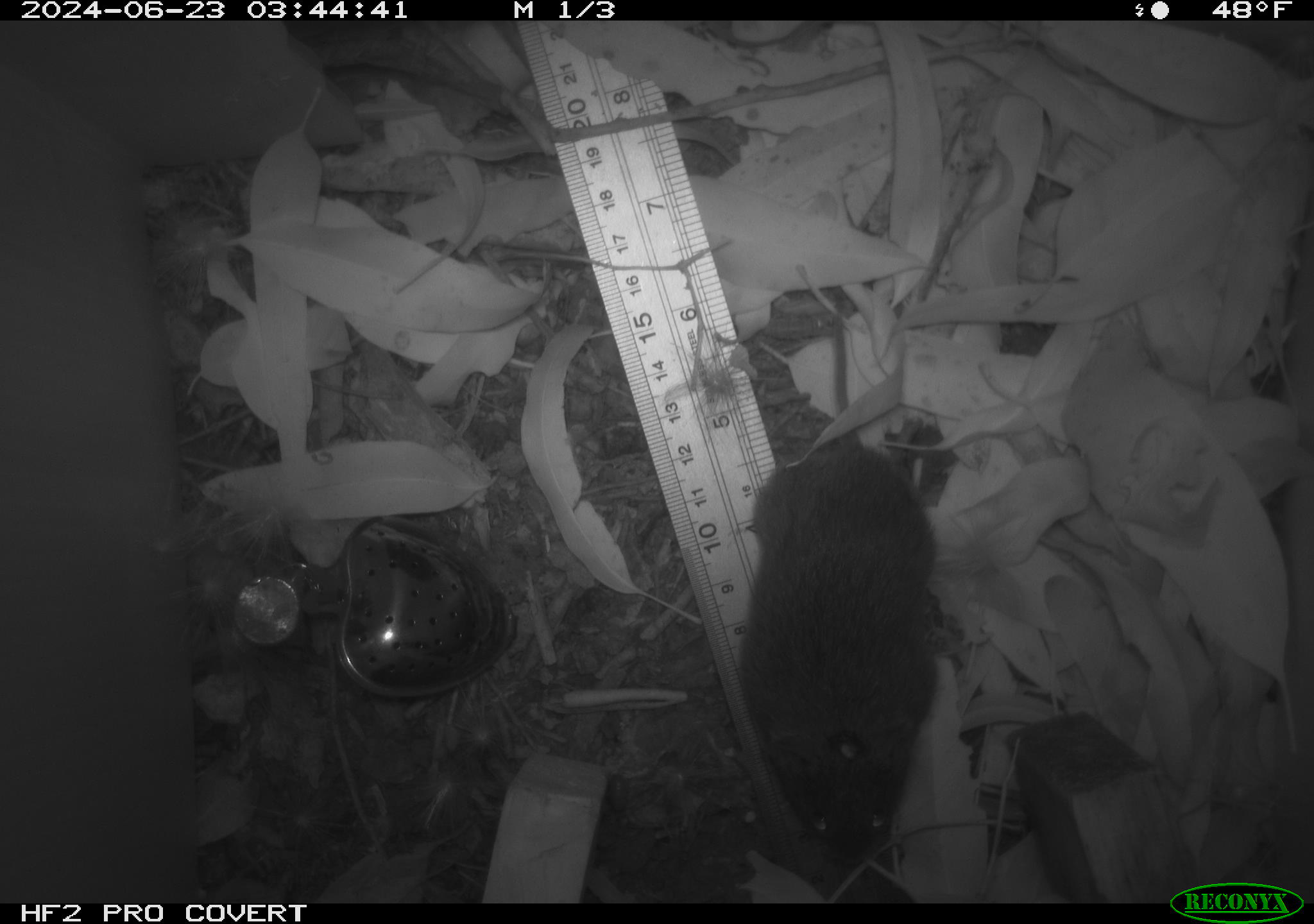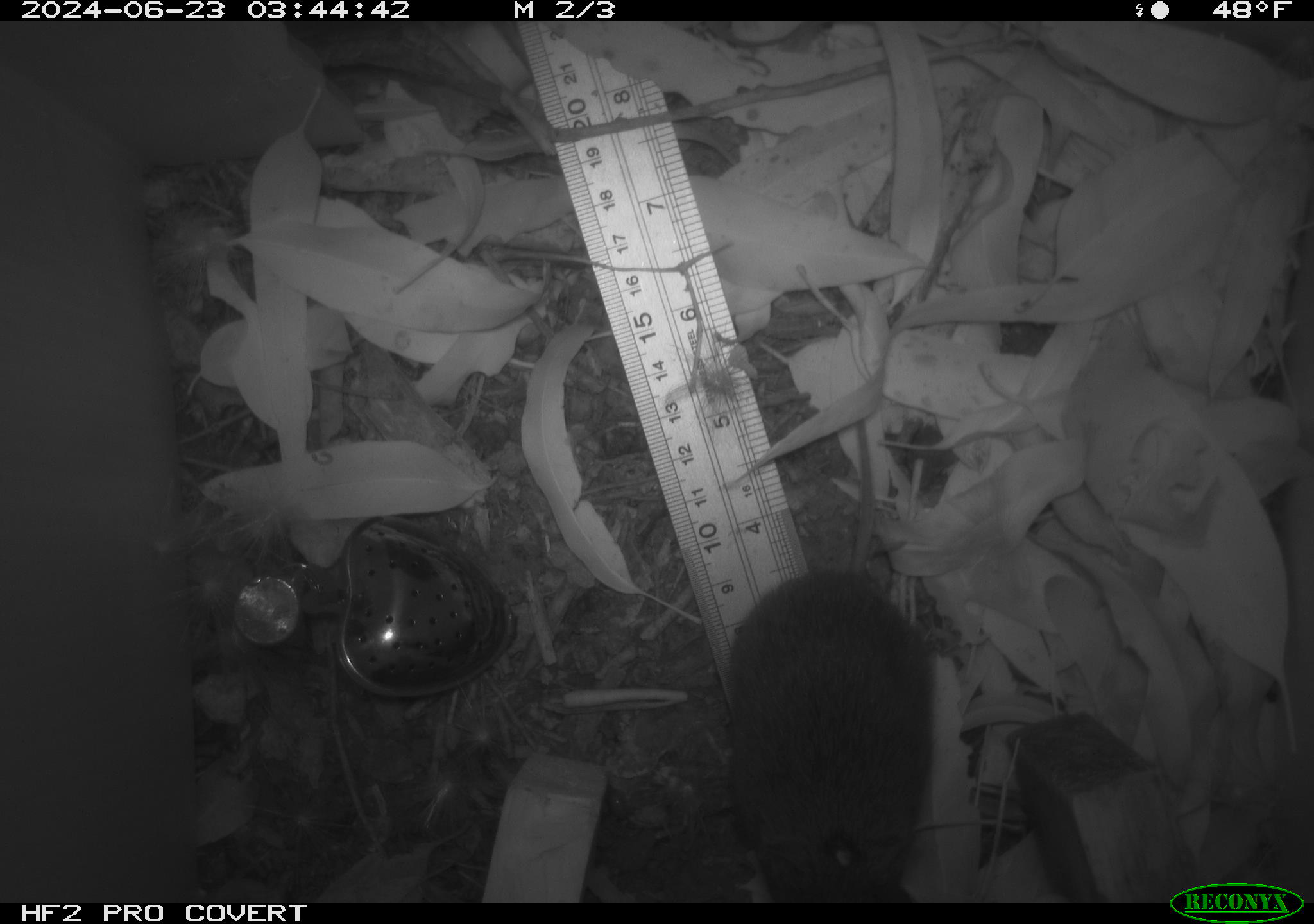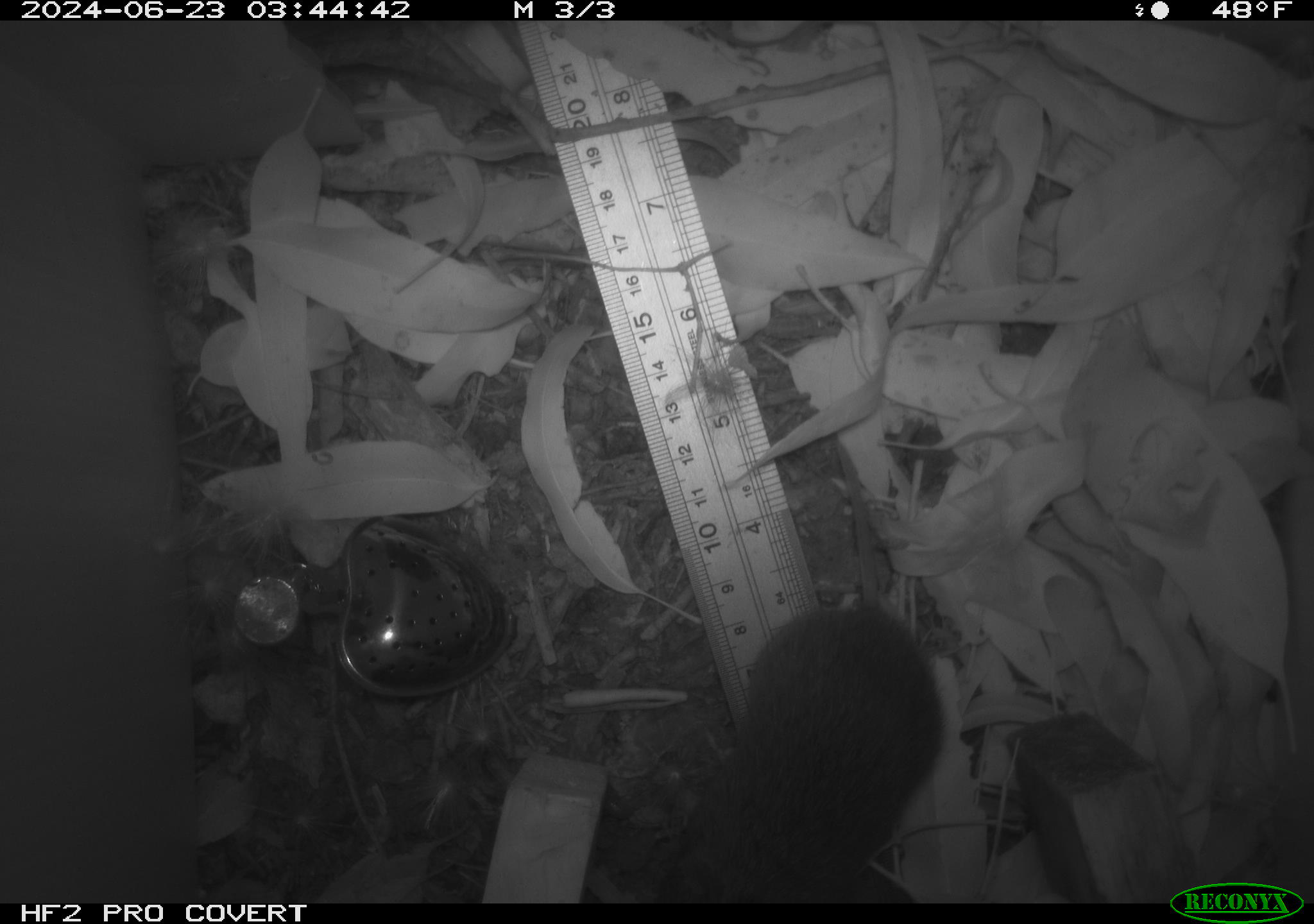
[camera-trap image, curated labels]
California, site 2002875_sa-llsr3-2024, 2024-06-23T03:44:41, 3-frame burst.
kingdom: Animalia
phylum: Chordata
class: Mammalia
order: Rodentia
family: Cricetidae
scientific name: Arvicolinae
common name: voles, lemmings, and muskrats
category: arvicolinae subfamily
Arvicolinae subfamily (voles, lemmings, and muskrats) (Arvicolinae).